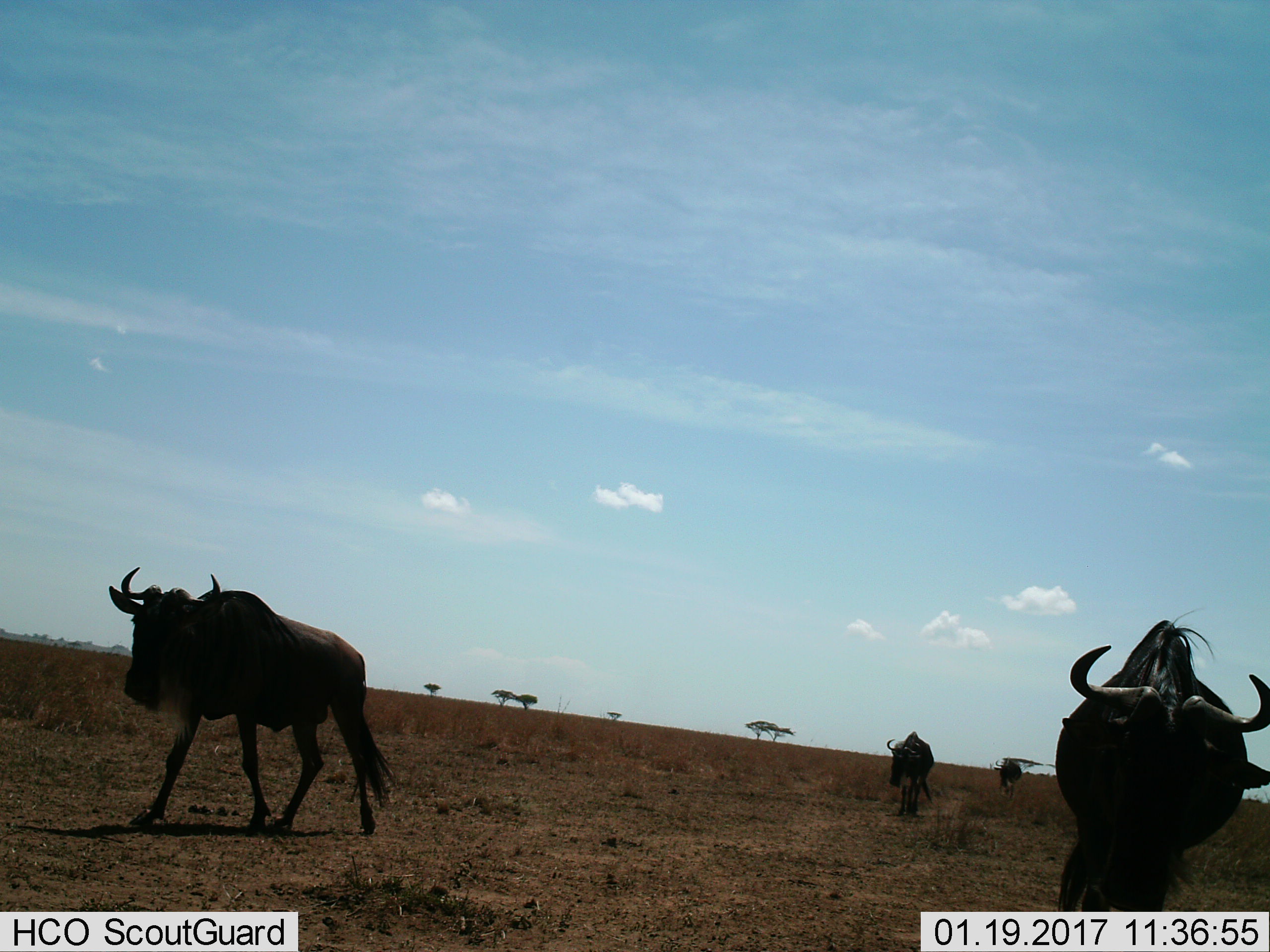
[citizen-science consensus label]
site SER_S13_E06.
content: unidentified animal